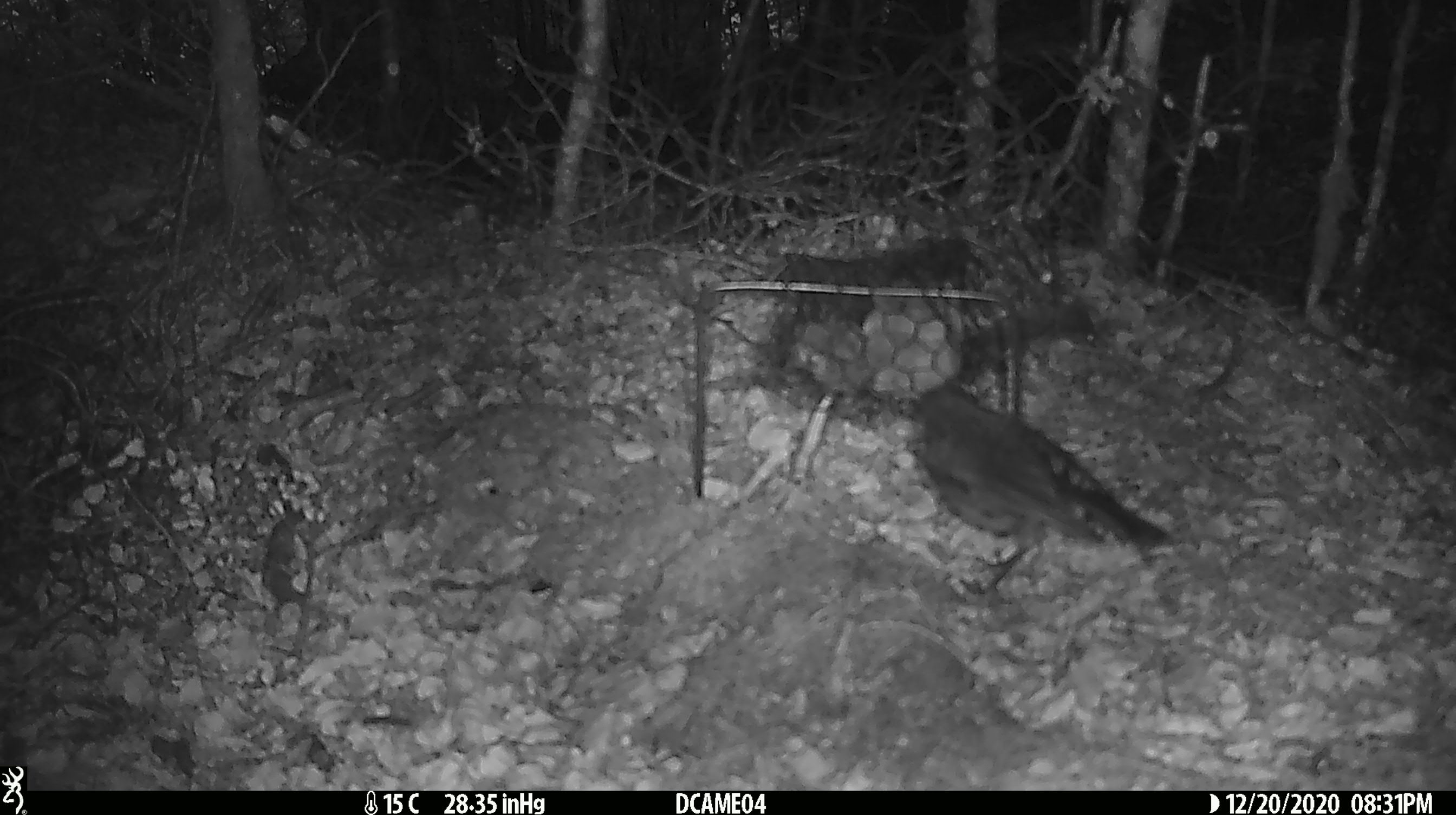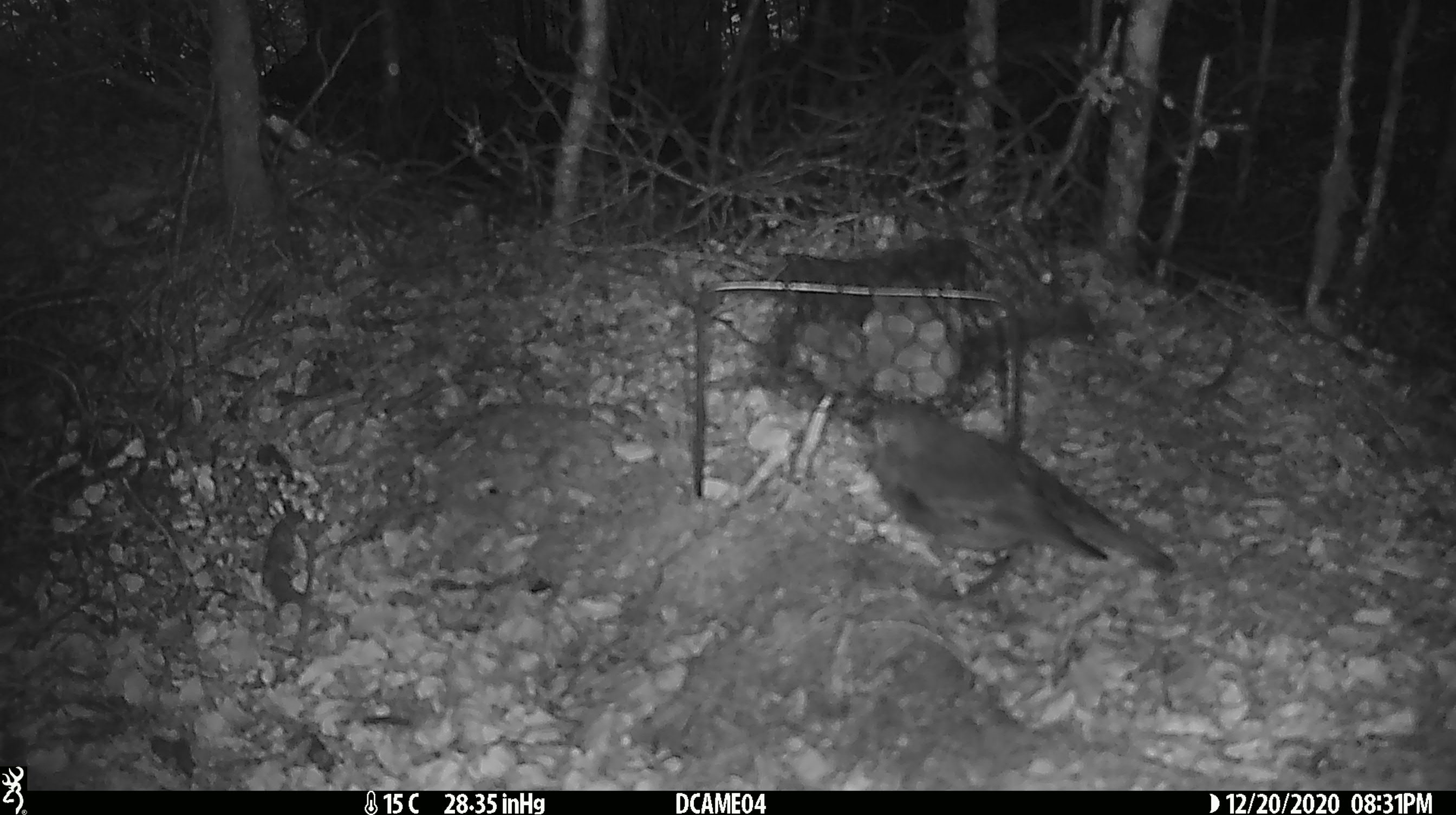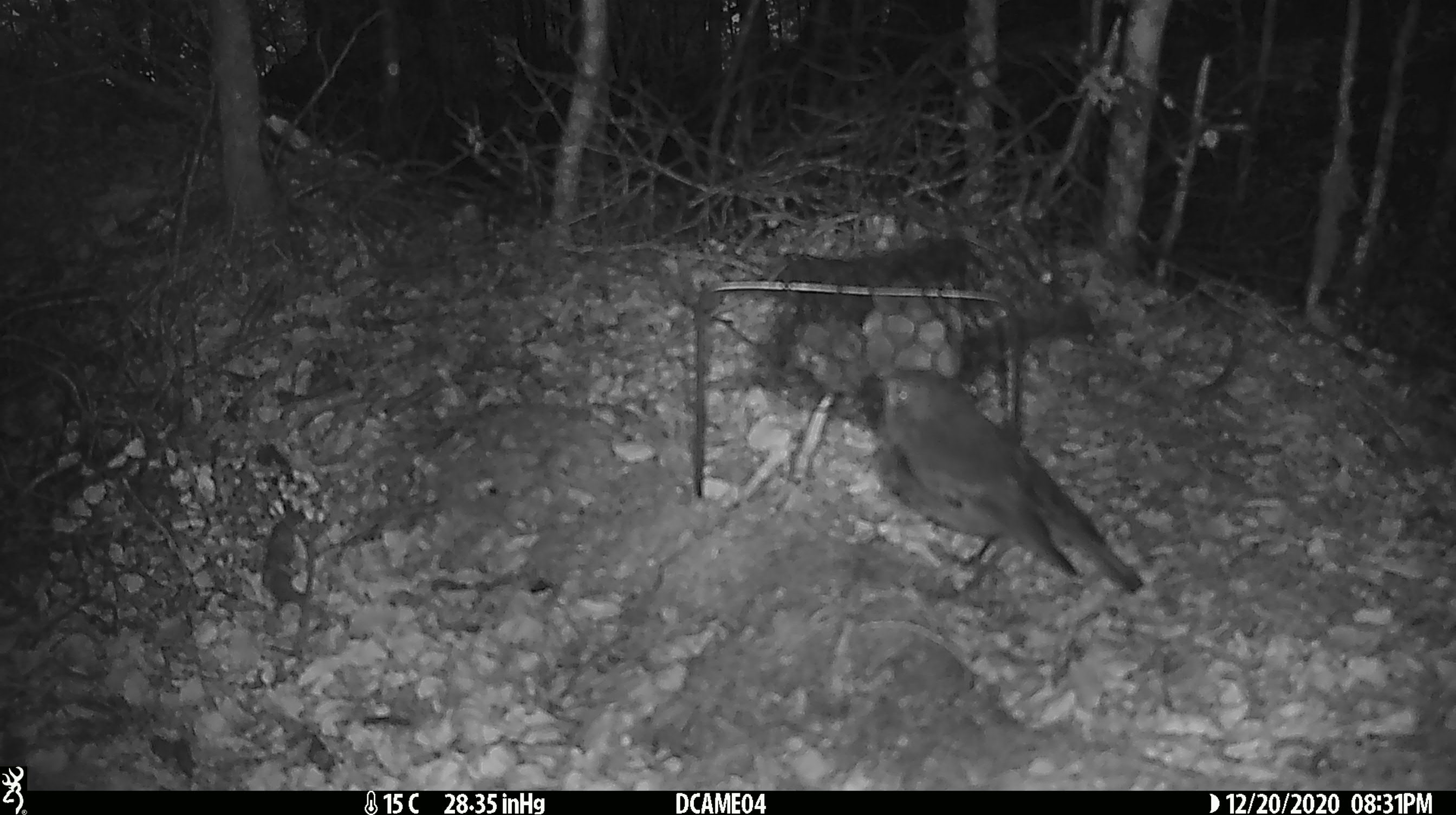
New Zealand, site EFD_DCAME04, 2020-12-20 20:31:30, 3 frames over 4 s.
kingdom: Animalia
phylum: Chordata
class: Aves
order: Passeriformes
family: Petroicidae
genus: Petroica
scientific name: Petroica australis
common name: new zealand robin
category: robin